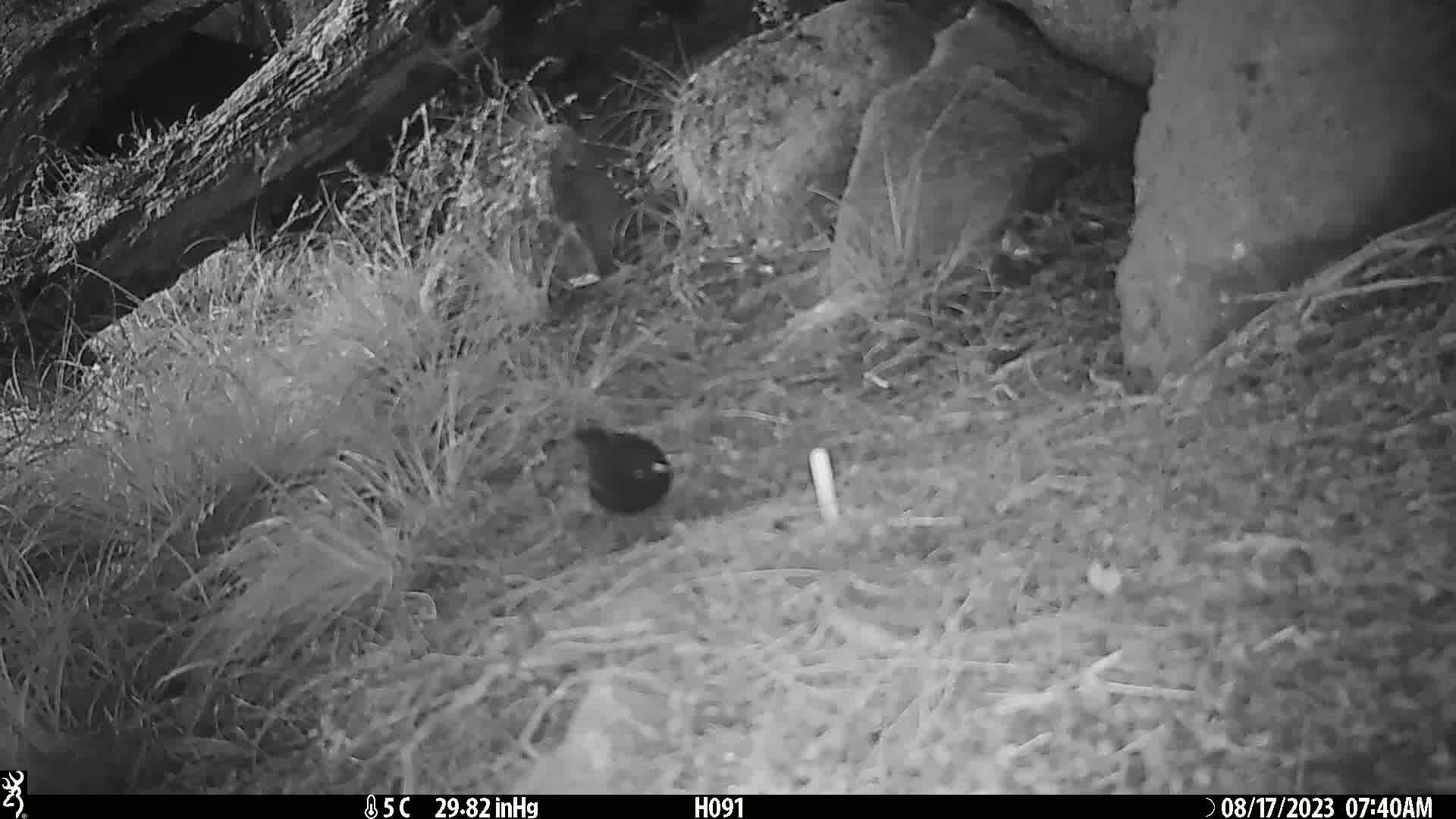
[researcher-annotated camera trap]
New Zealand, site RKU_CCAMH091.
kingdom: Animalia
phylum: Chordata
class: Aves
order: Passeriformes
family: Turdidae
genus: Turdus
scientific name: Turdus merula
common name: eurasian blackbird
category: blackbird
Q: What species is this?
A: Blackbird (eurasian blackbird) (Turdus merula).